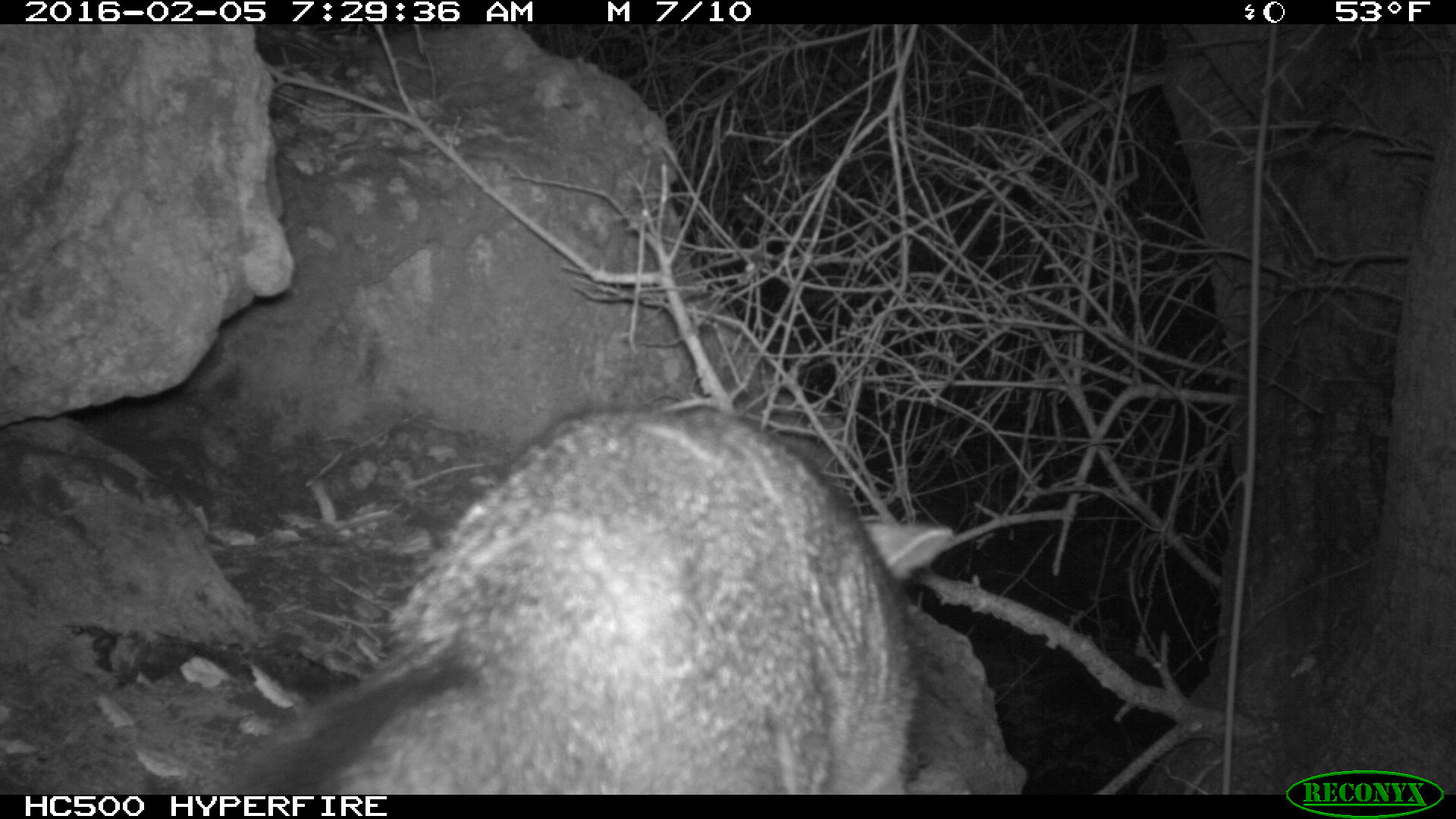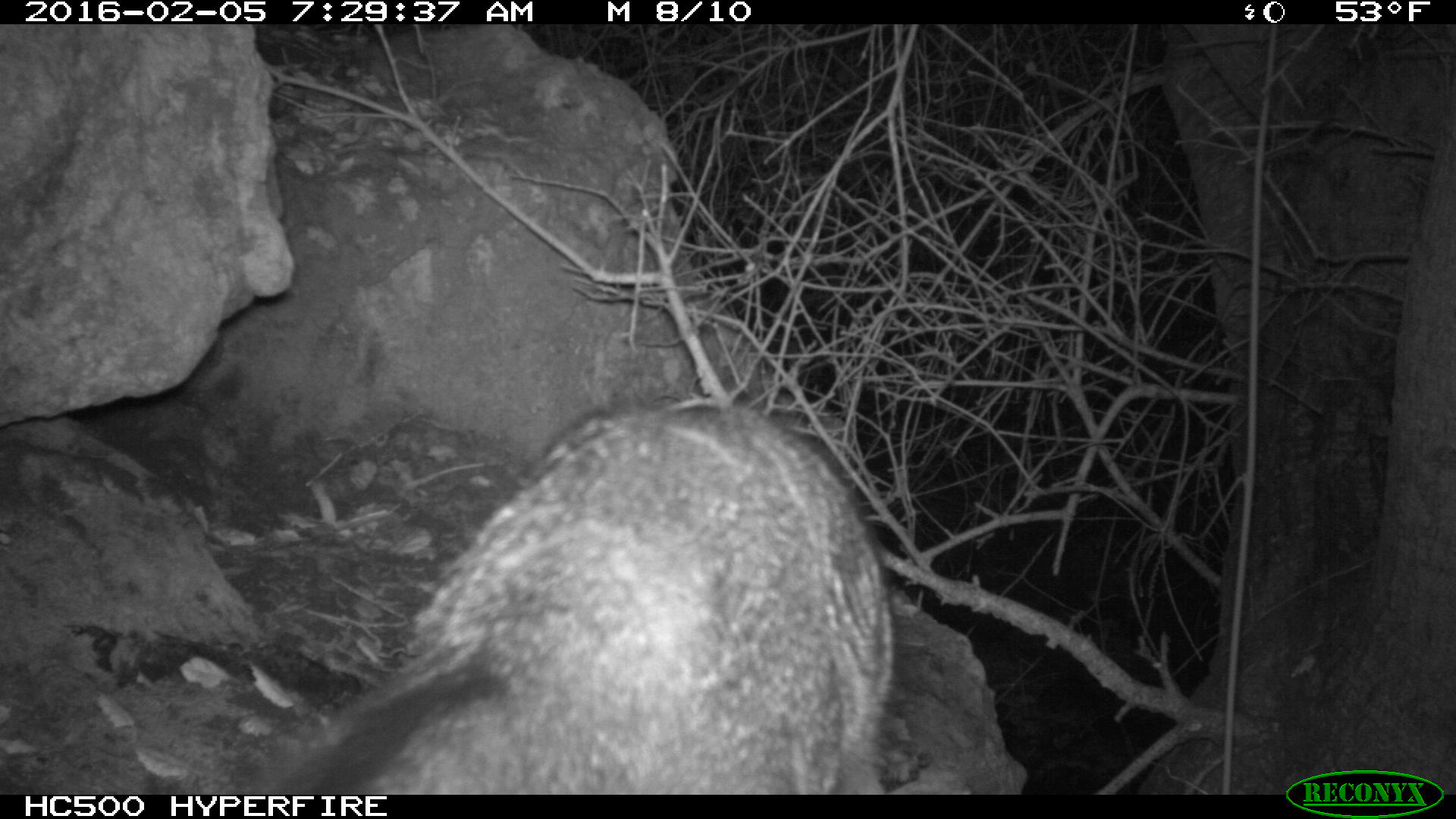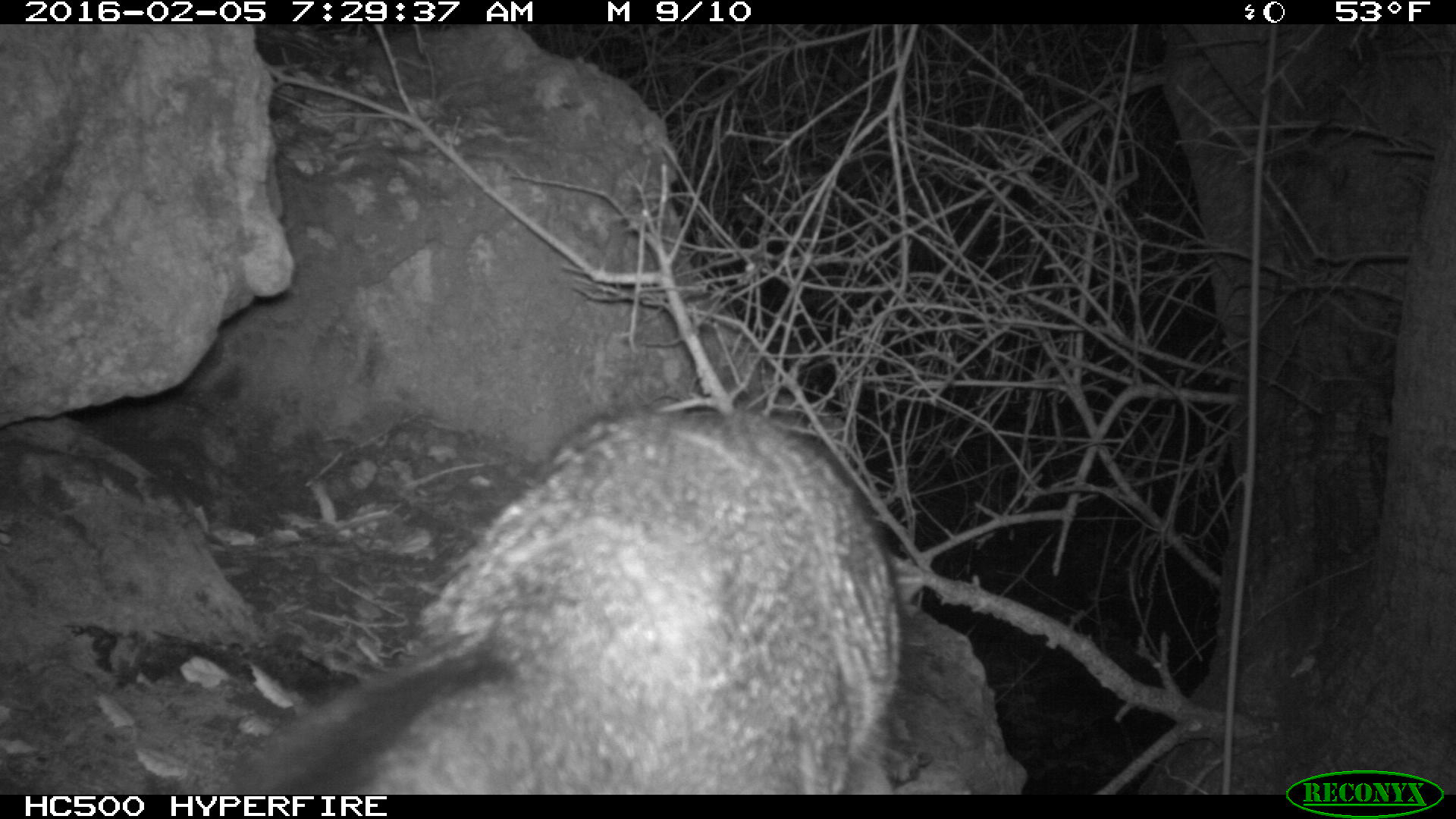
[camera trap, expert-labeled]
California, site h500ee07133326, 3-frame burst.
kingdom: Animalia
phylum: Chordata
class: Mammalia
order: Carnivora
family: Canidae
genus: Urocyon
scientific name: Urocyon littoralis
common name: island fox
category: fox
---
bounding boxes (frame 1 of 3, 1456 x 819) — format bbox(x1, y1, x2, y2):
fox: bbox(213, 403, 952, 793)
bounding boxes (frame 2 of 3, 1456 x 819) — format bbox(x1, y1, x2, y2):
fox: bbox(265, 400, 967, 793)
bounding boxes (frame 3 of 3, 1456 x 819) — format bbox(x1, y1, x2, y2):
fox: bbox(212, 405, 899, 793)